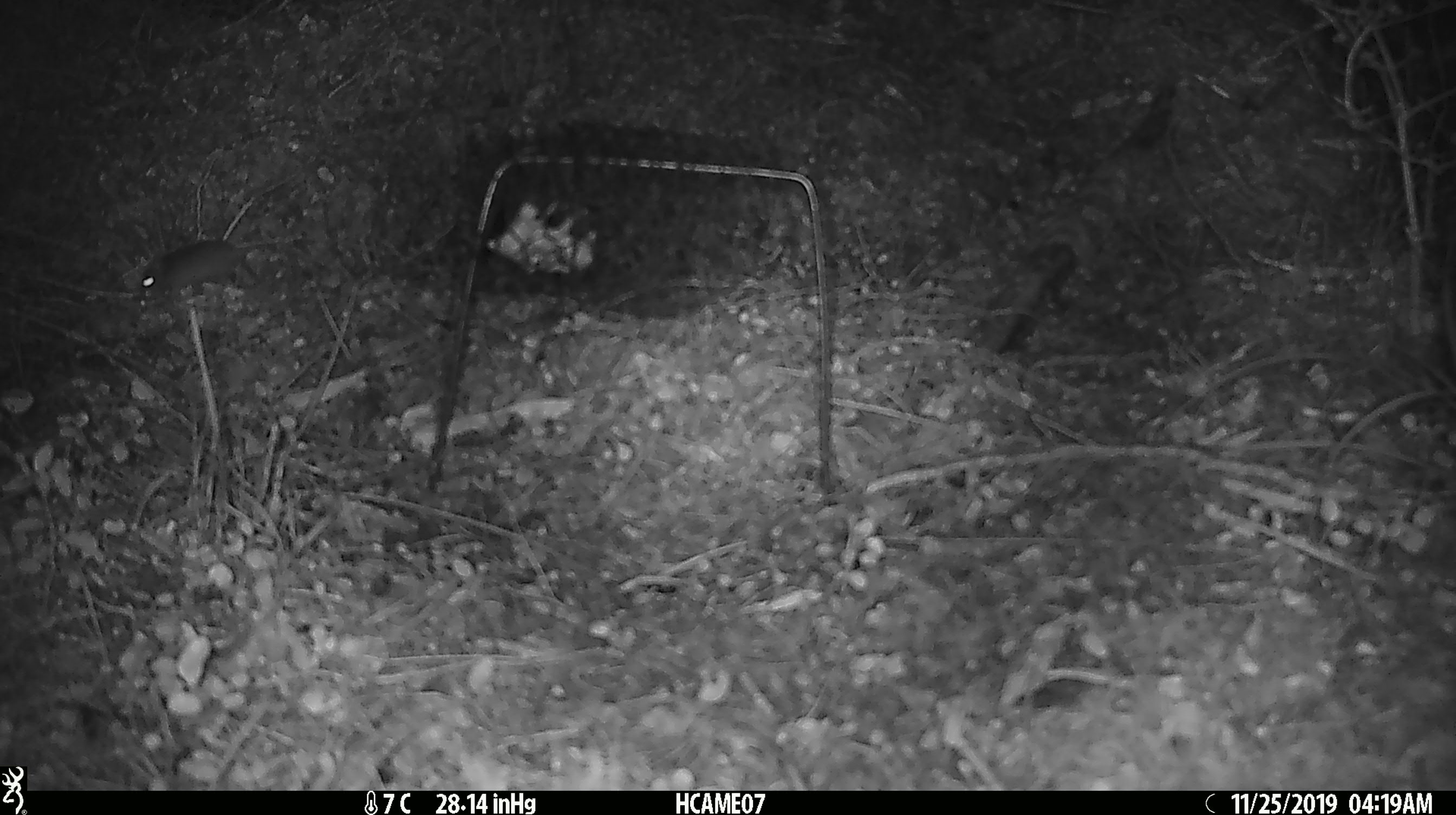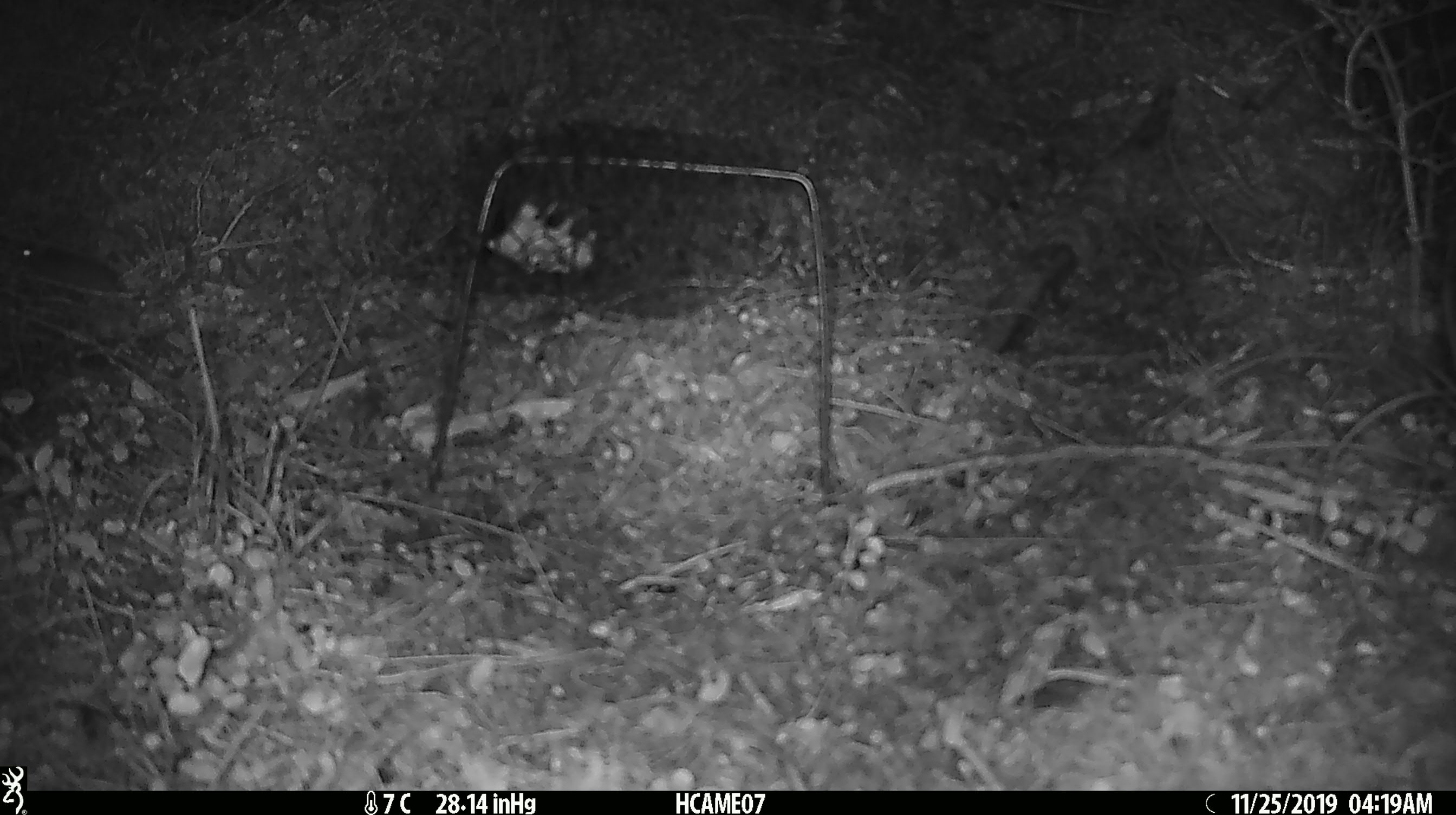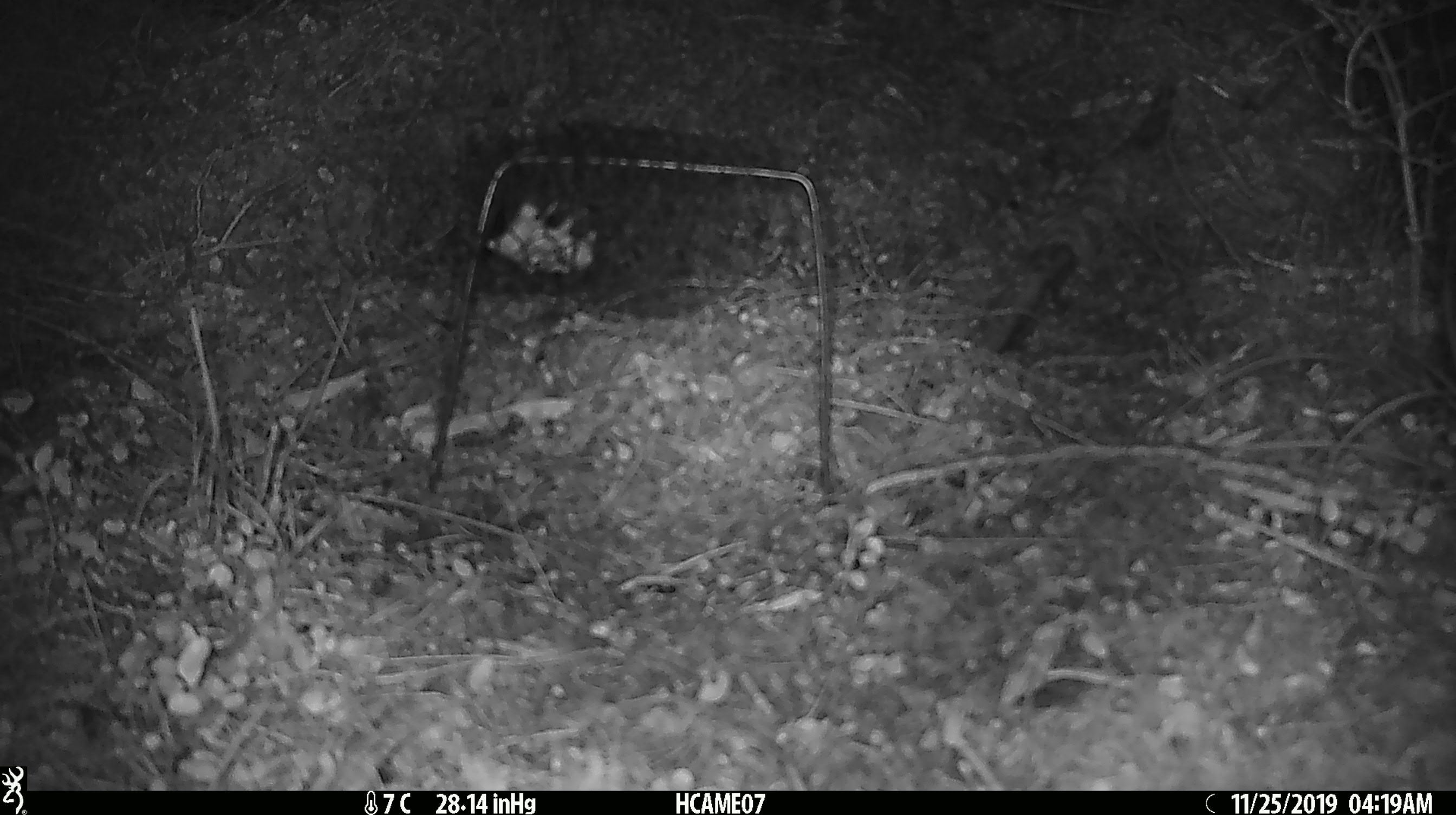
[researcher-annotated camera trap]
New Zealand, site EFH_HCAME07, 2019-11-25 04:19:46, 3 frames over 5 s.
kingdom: Animalia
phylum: Chordata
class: Mammalia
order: Rodentia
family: Muridae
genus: Mus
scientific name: Mus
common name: mouse